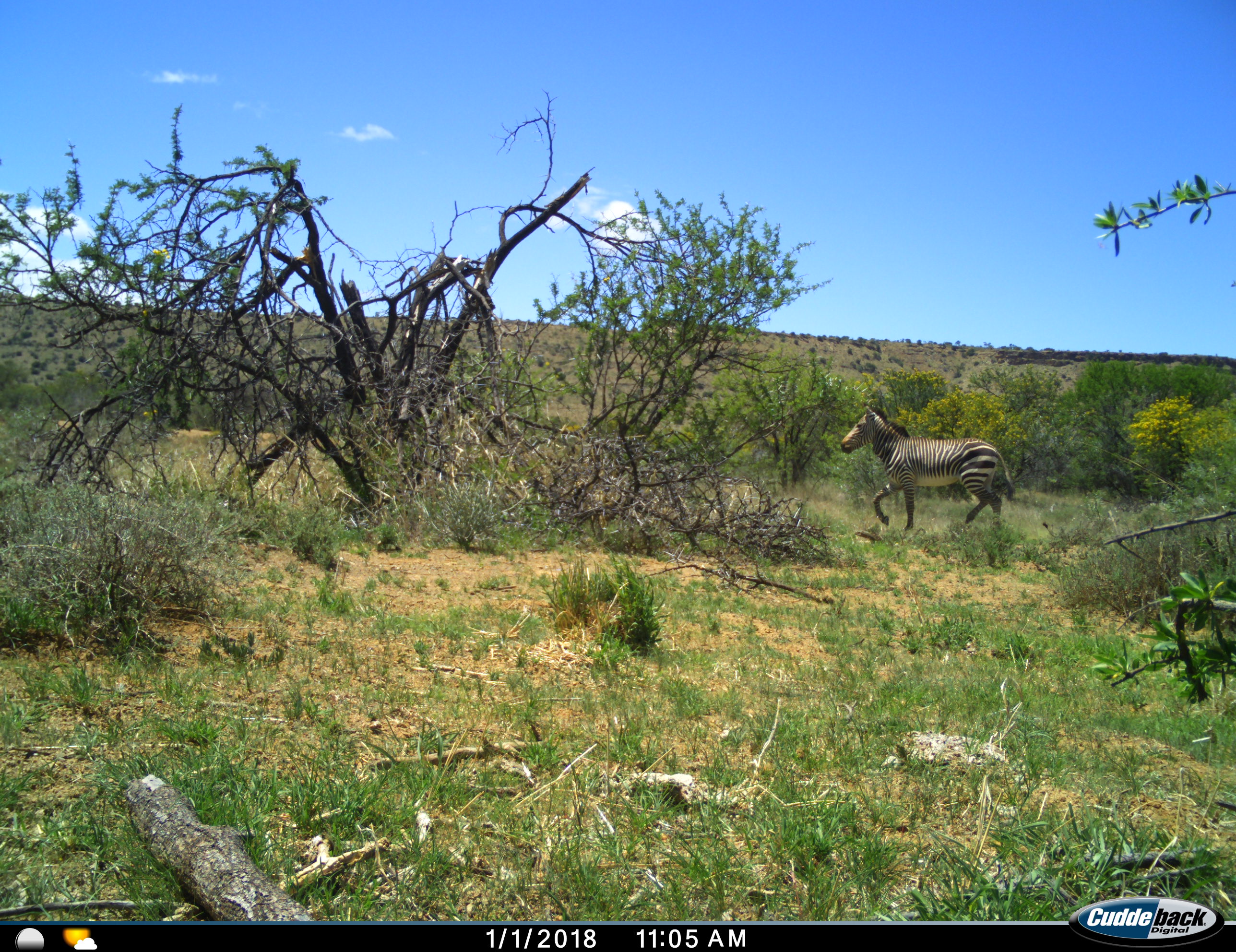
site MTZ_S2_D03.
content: unidentified animal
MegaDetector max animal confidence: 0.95